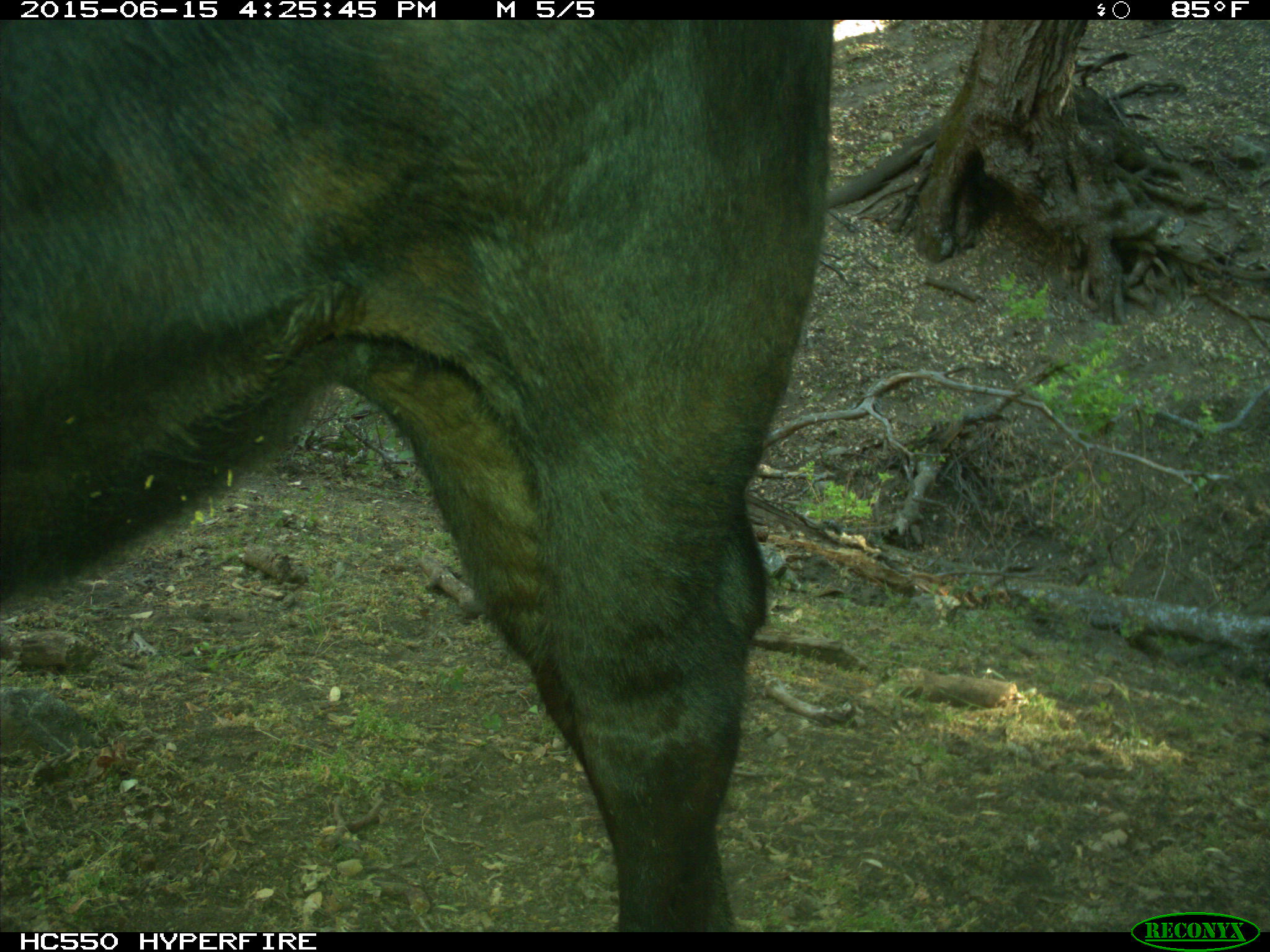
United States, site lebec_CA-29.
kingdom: Animalia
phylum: Chordata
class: Mammalia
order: Artiodactyla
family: Bovidae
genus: Bos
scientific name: Bos taurus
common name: domestic cow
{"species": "Bos taurus (domestic cow)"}